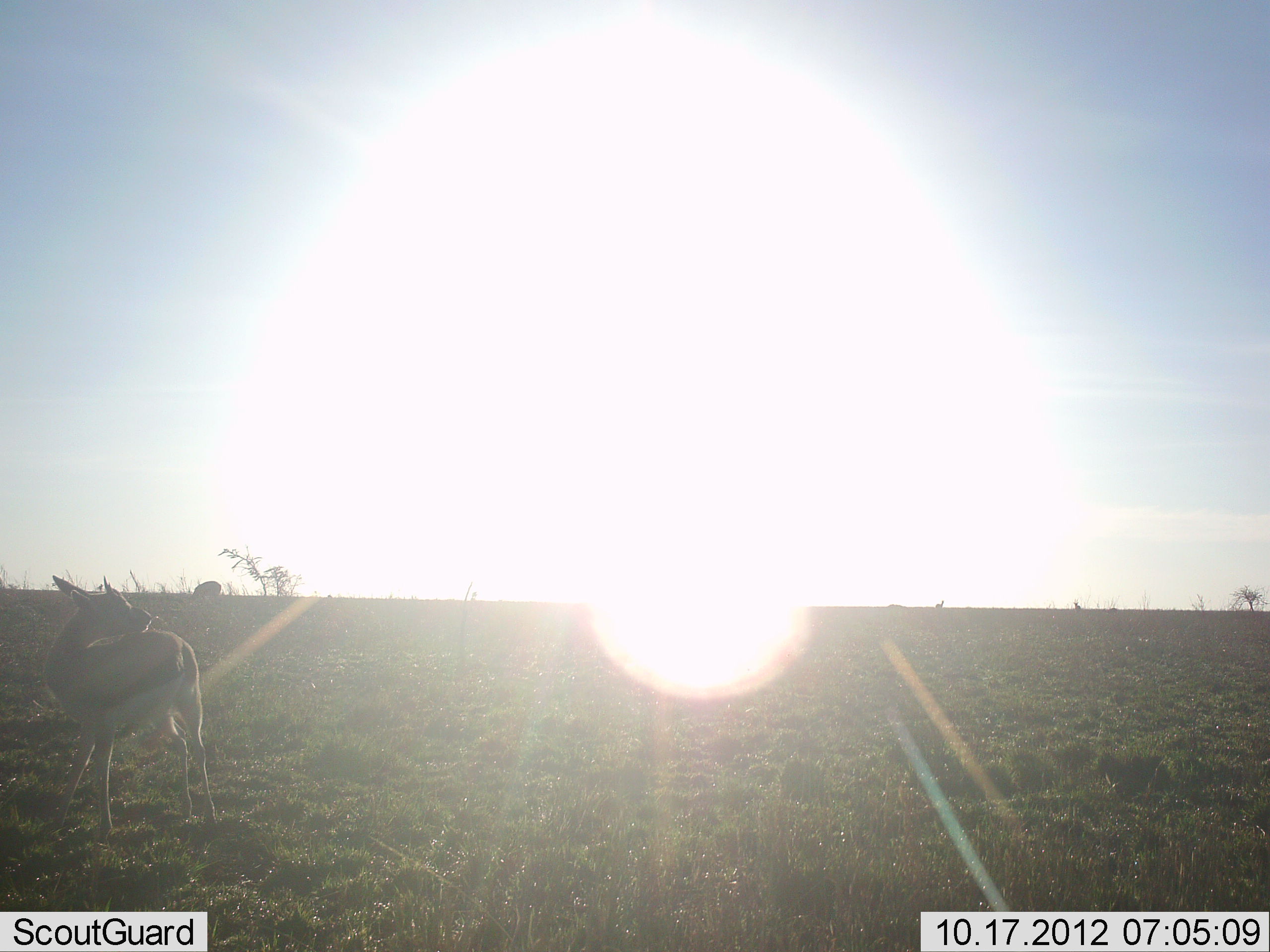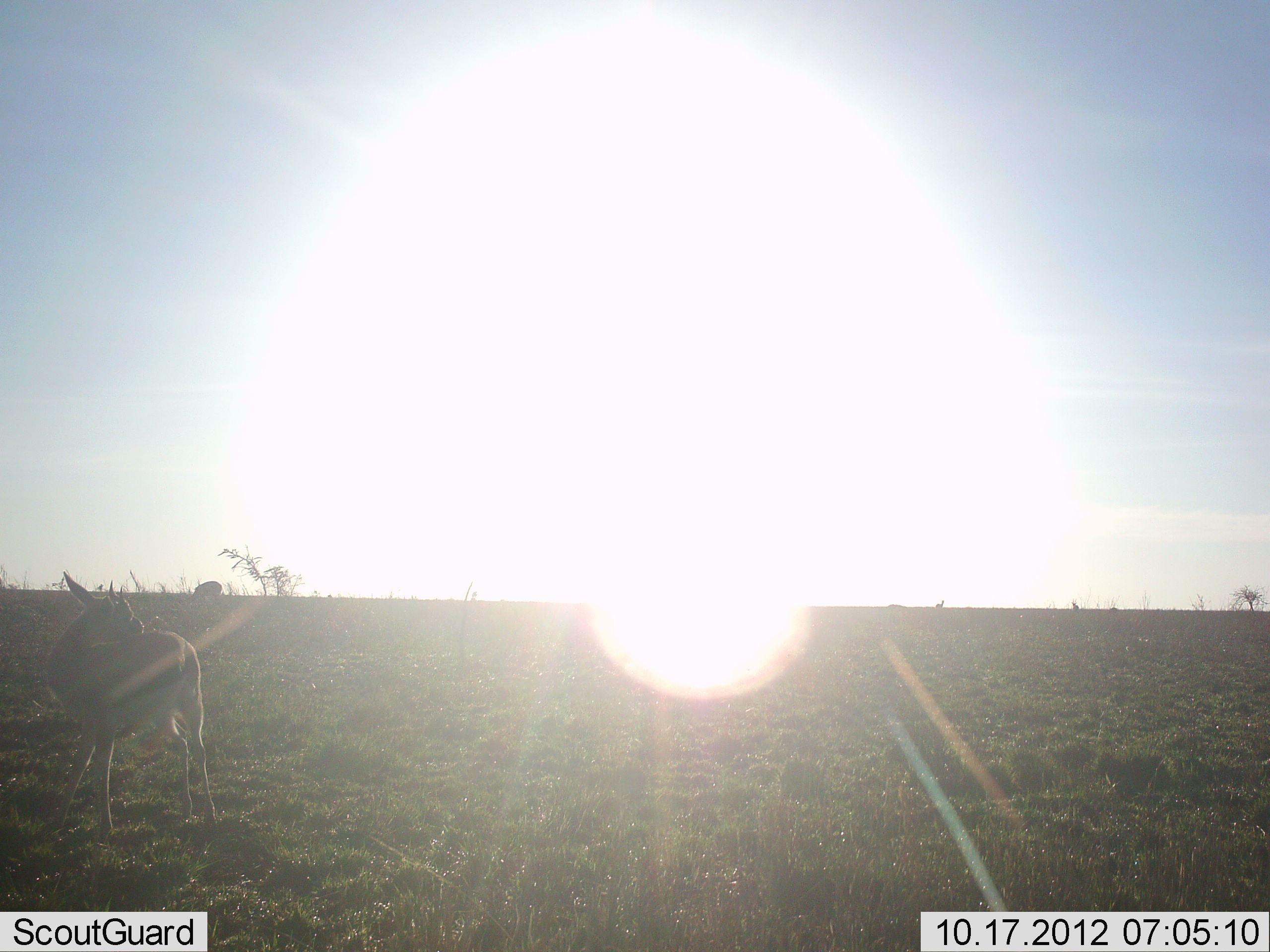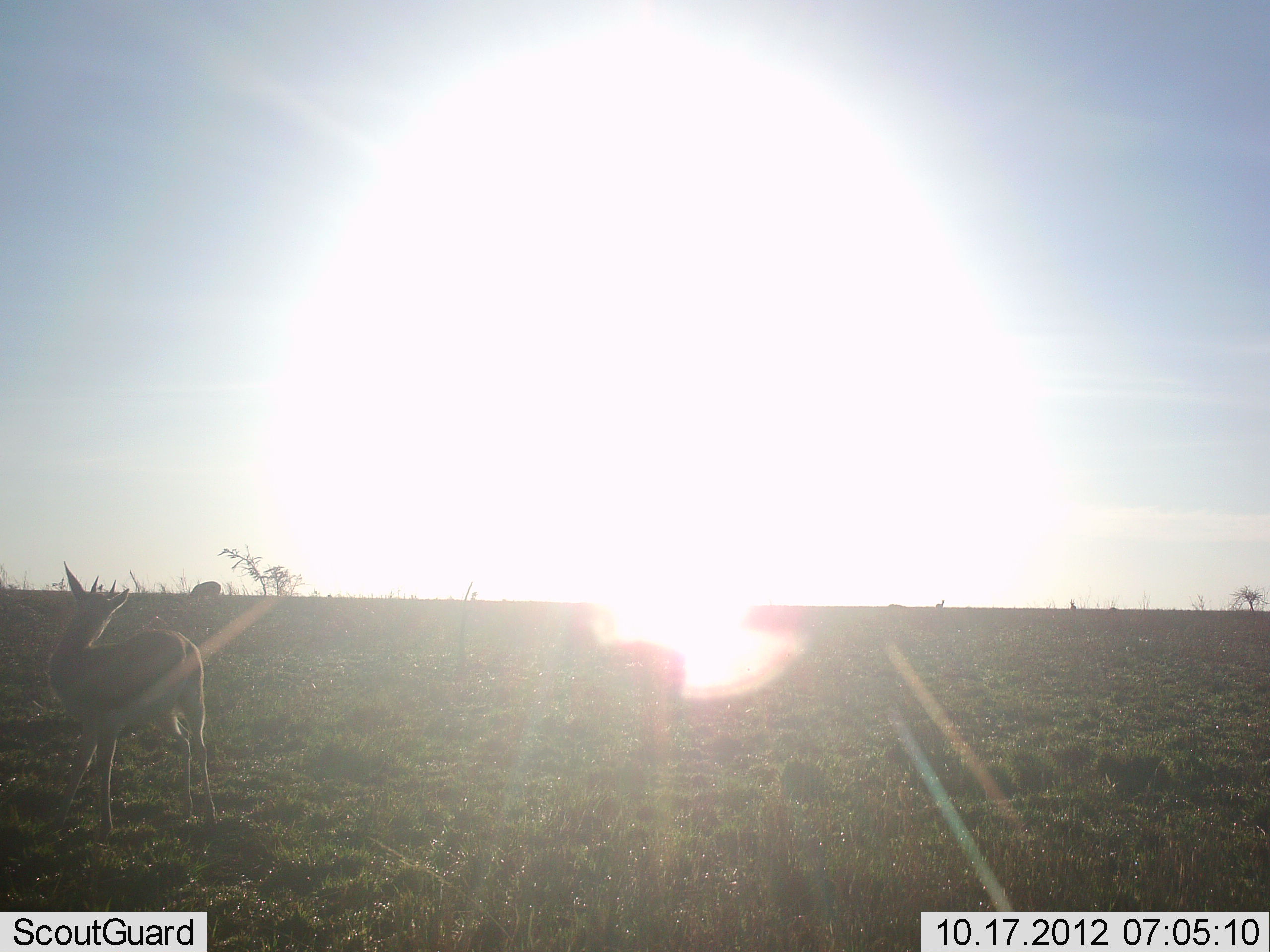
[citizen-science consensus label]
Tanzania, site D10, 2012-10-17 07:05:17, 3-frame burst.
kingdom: Animalia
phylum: Chordata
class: Mammalia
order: Artiodactyla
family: Bovidae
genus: Eudorcas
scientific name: Eudorcas thomsonii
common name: thomson's gazelle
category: gazellethomsons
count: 2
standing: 90%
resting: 0%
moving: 10%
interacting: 0%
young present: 0%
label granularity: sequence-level